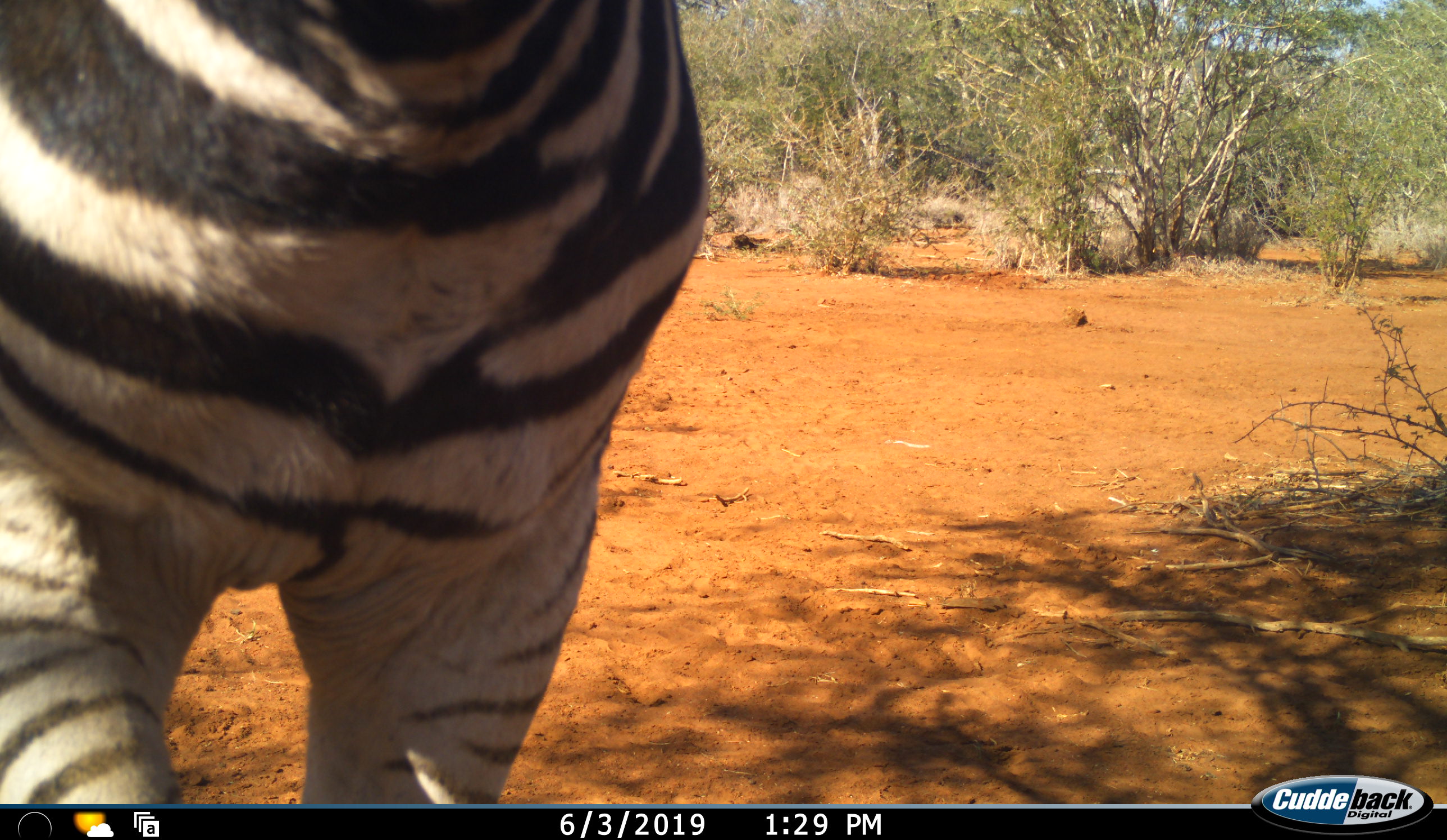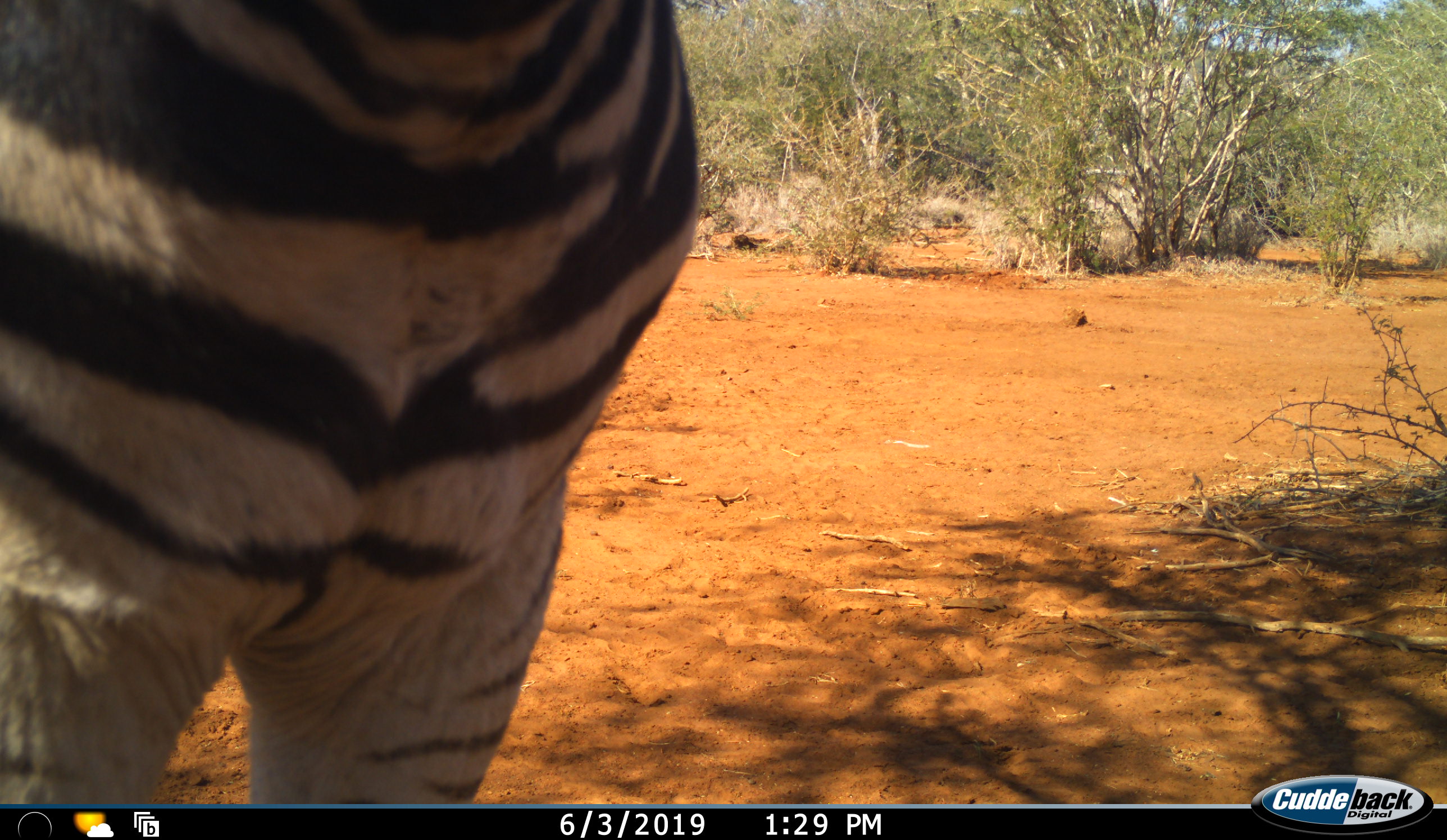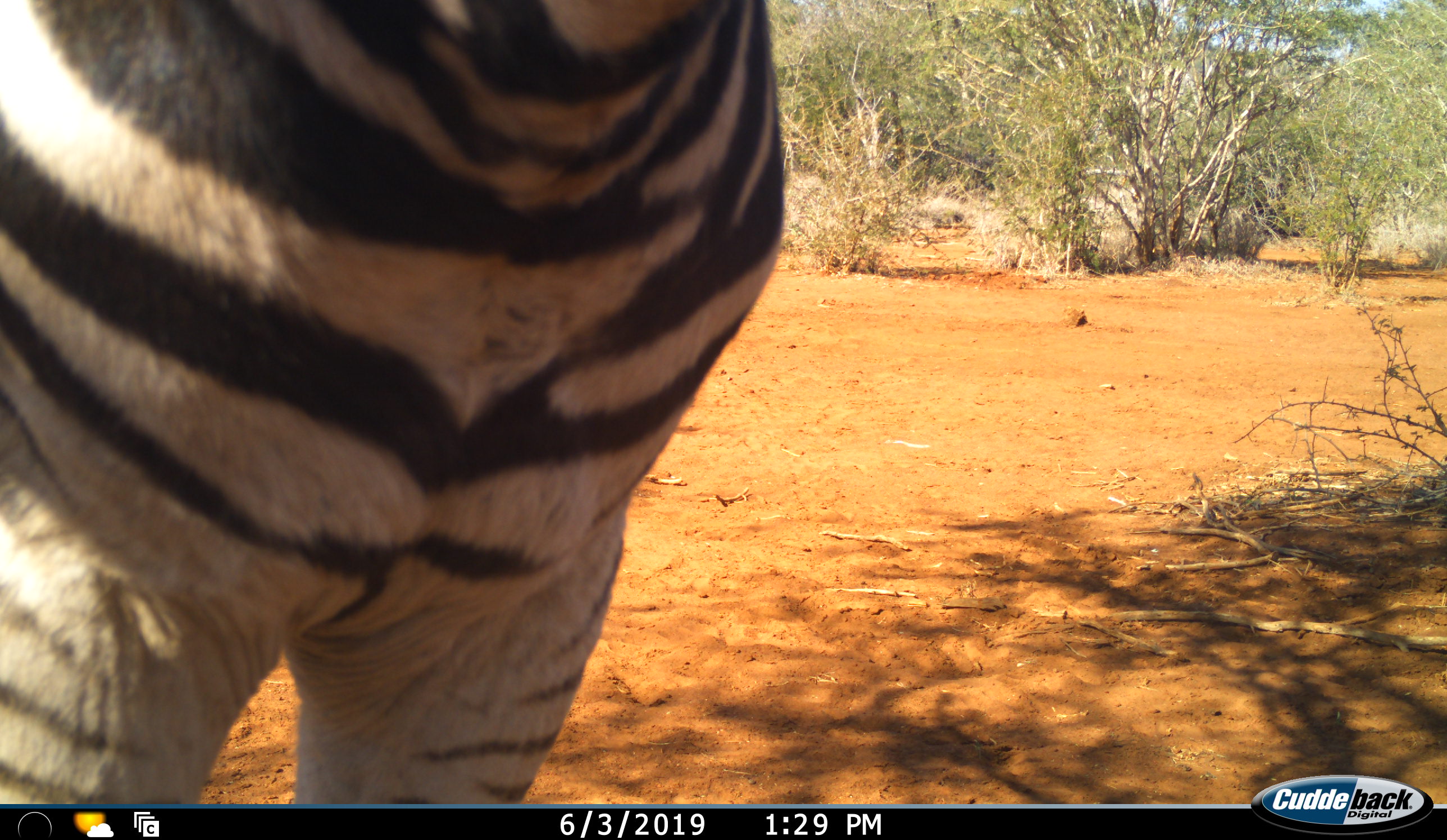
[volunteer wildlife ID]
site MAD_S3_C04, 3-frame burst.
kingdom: Animalia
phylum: Chordata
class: Mammalia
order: Perissodactyla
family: Equidae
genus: Equus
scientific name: Equus quagga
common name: plains zebra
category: zebraplains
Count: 1.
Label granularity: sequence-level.